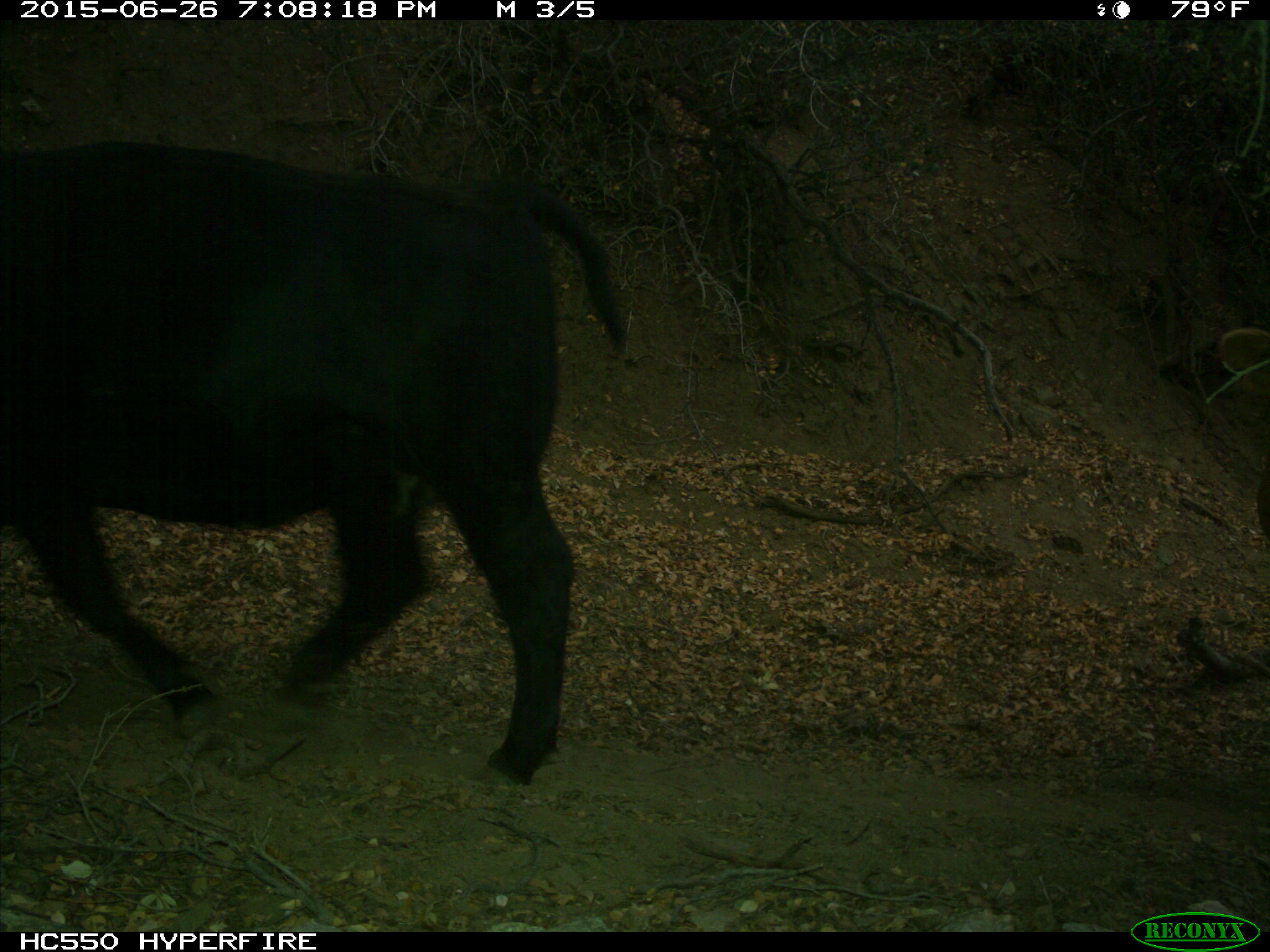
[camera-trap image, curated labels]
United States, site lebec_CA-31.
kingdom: Animalia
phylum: Chordata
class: Mammalia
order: Artiodactyla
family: Bovidae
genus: Bos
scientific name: Bos taurus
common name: domestic cow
Bos taurus (domestic cow).